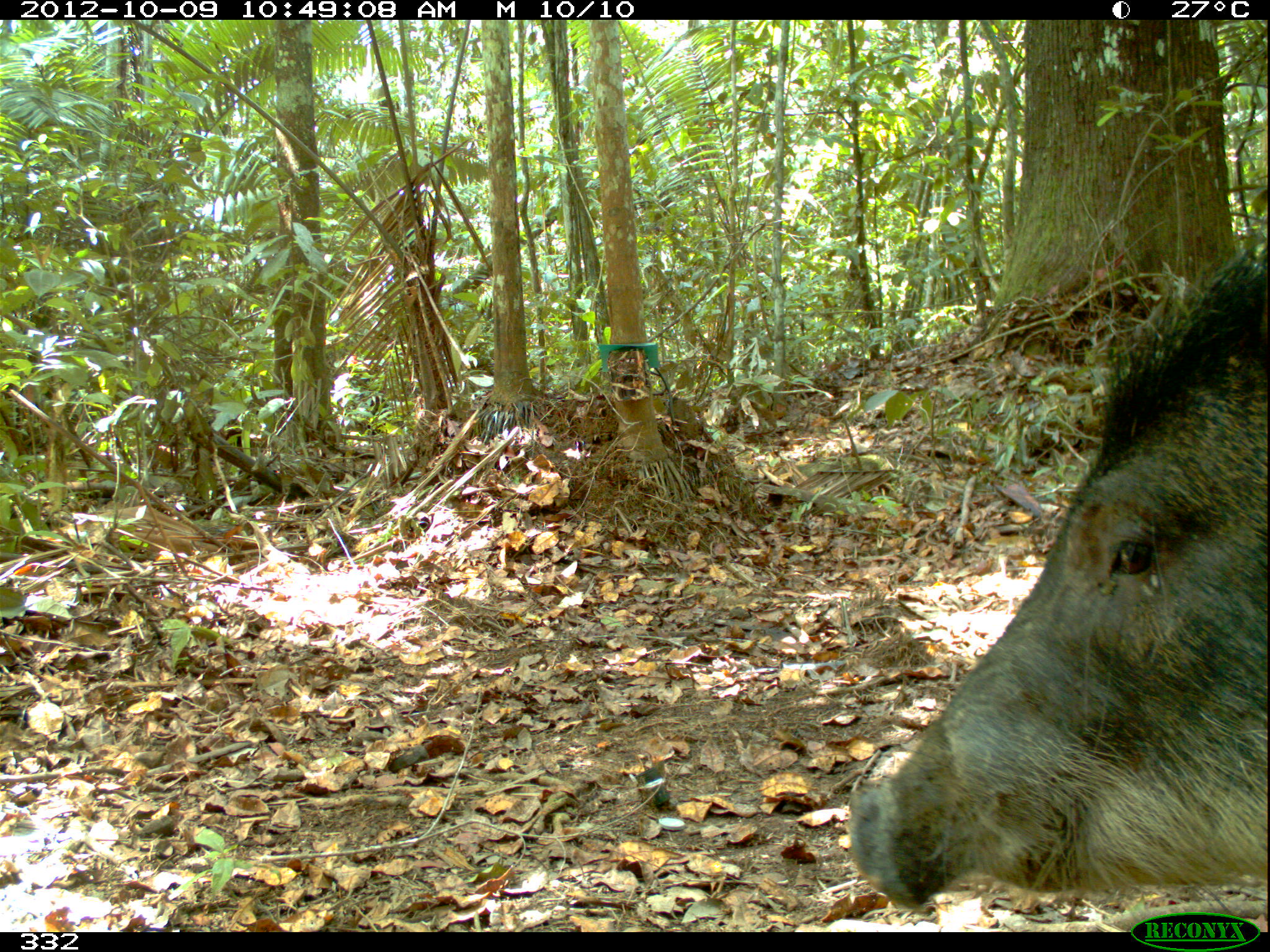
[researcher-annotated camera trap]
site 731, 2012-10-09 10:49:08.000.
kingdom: Animalia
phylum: Chordata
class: Mammalia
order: Artiodactyla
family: Tayassuidae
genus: Tayassu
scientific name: Tayassu pecari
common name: white-lipped peccary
Tayassu pecari (white-lipped peccary).